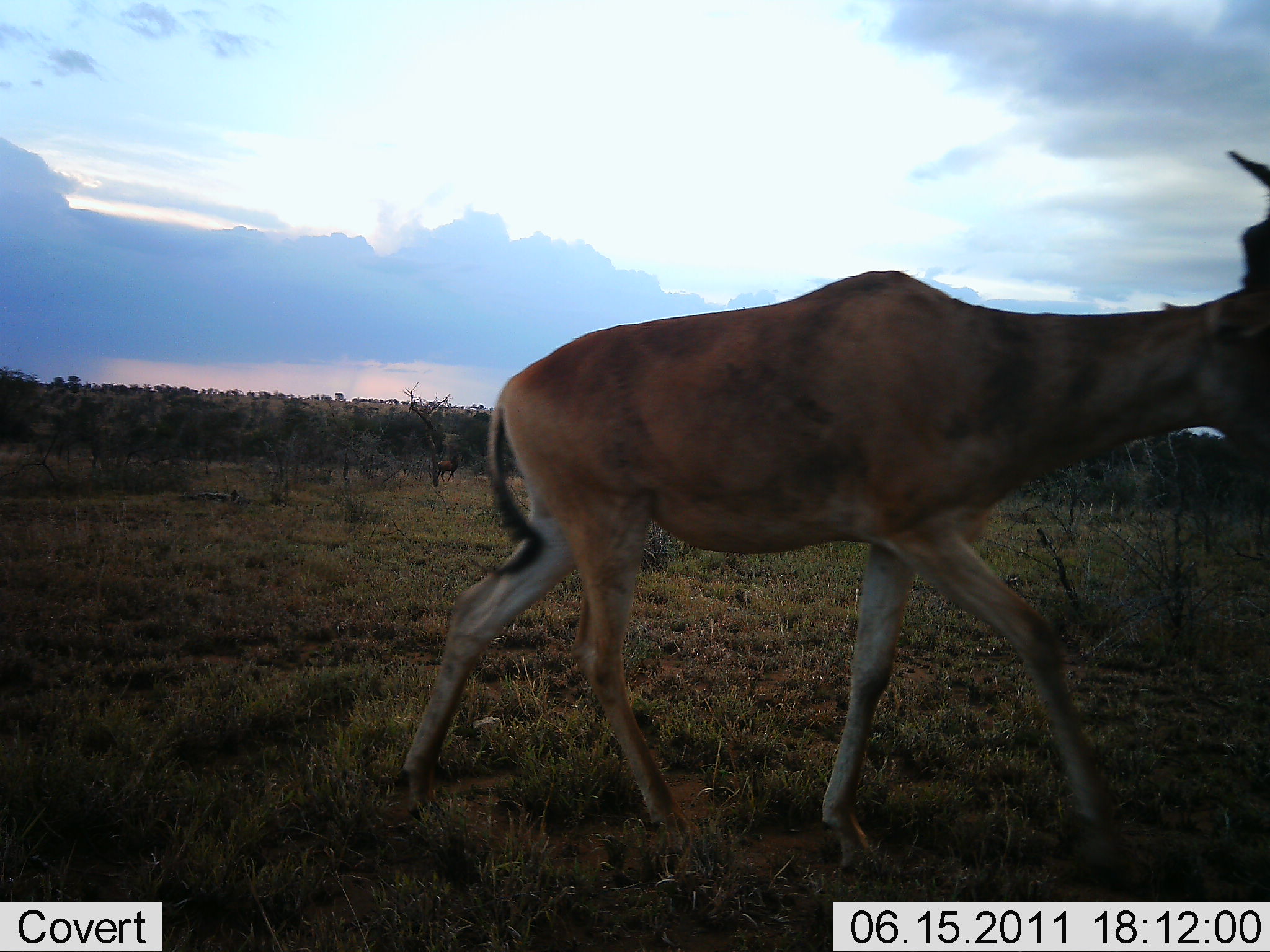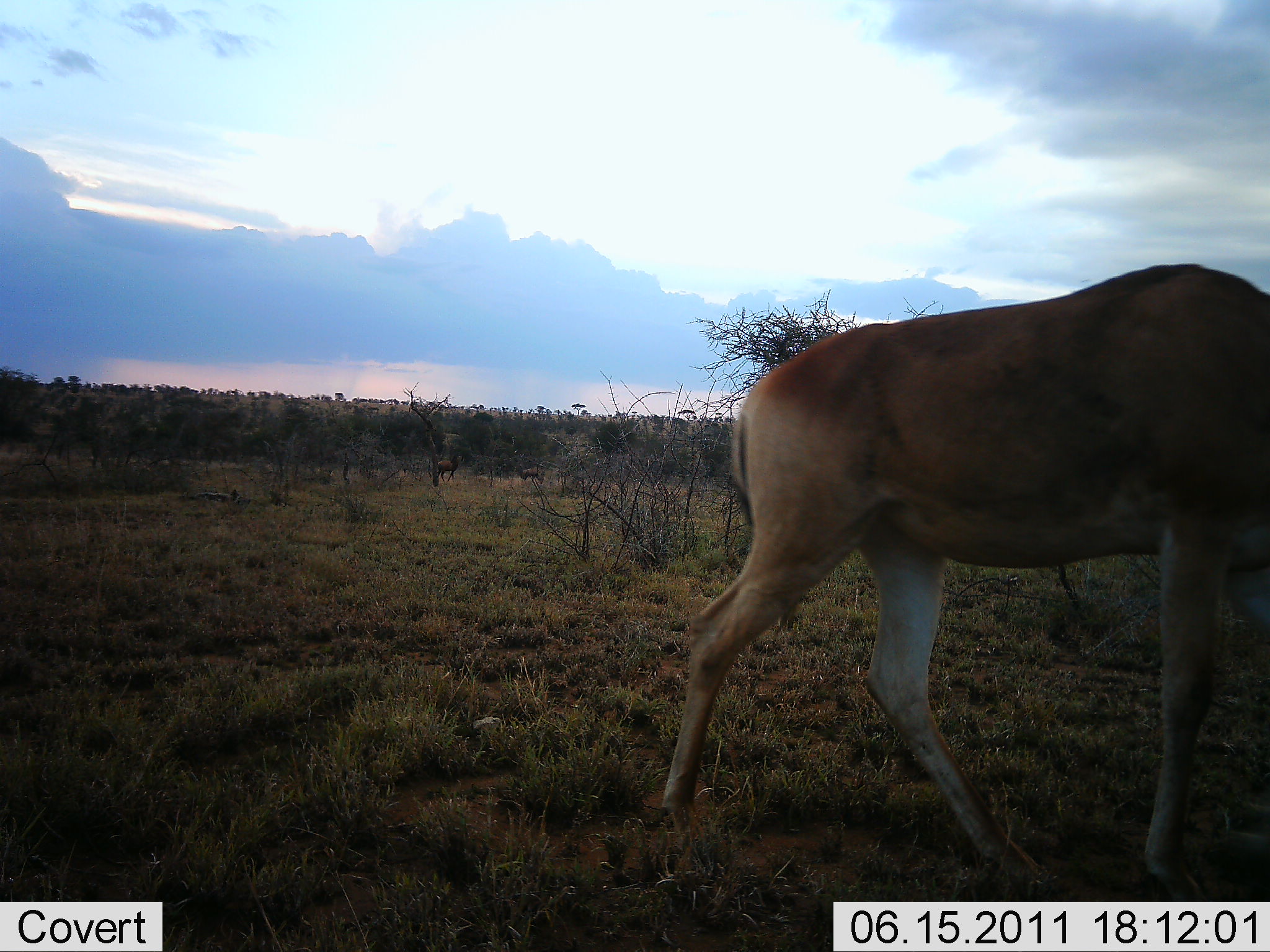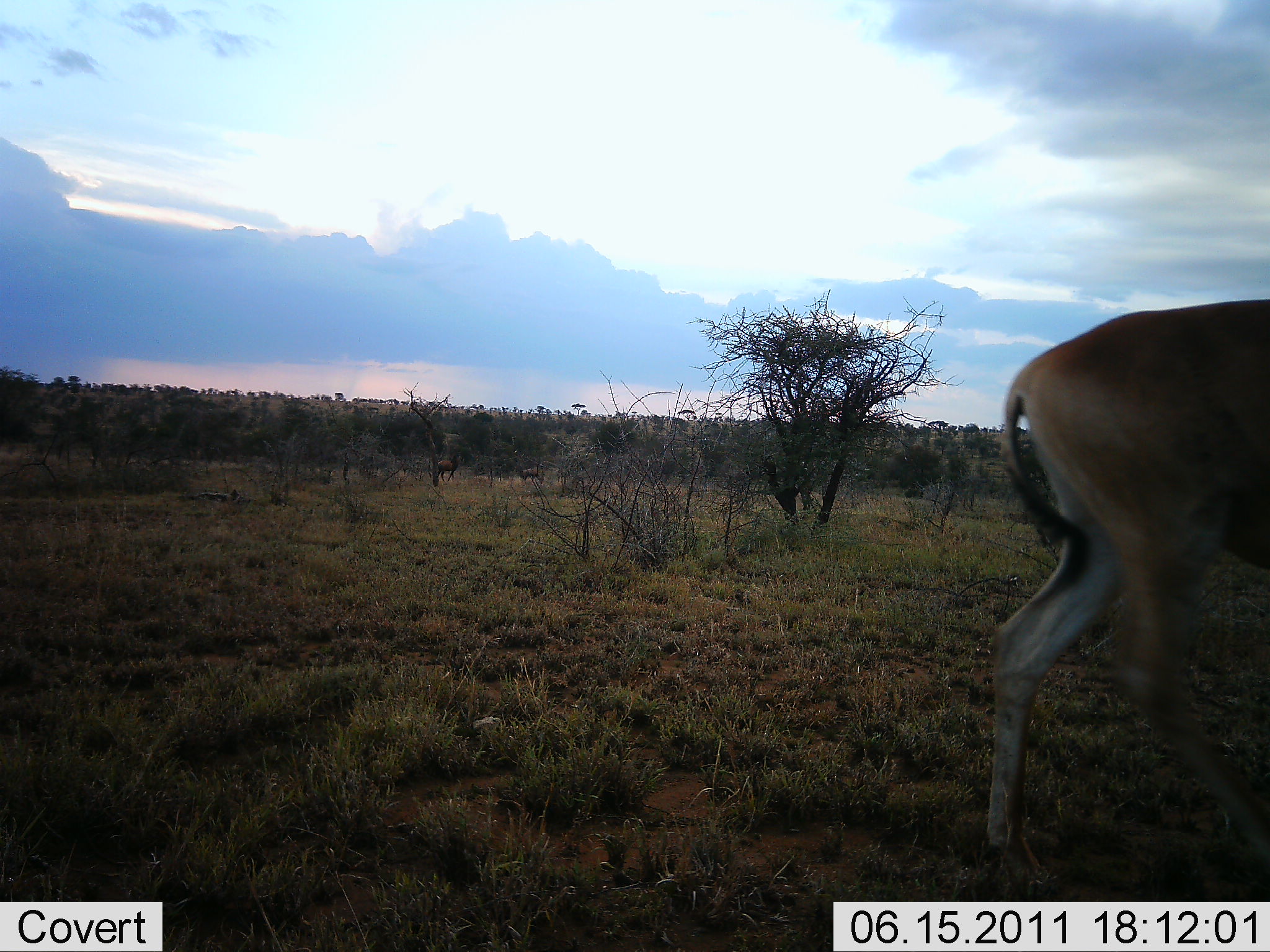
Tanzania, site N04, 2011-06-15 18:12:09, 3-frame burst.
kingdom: Animalia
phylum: Chordata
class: Mammalia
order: Artiodactyla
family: Bovidae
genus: Alcelaphus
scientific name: Alcelaphus buselaphus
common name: hartebeest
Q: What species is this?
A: Hartebeest (Alcelaphus buselaphus).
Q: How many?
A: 1.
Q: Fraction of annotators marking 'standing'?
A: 0%.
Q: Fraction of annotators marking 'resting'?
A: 10%.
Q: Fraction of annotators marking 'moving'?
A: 90%.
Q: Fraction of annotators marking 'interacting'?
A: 0%.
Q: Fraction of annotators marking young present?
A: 0%.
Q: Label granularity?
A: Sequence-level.